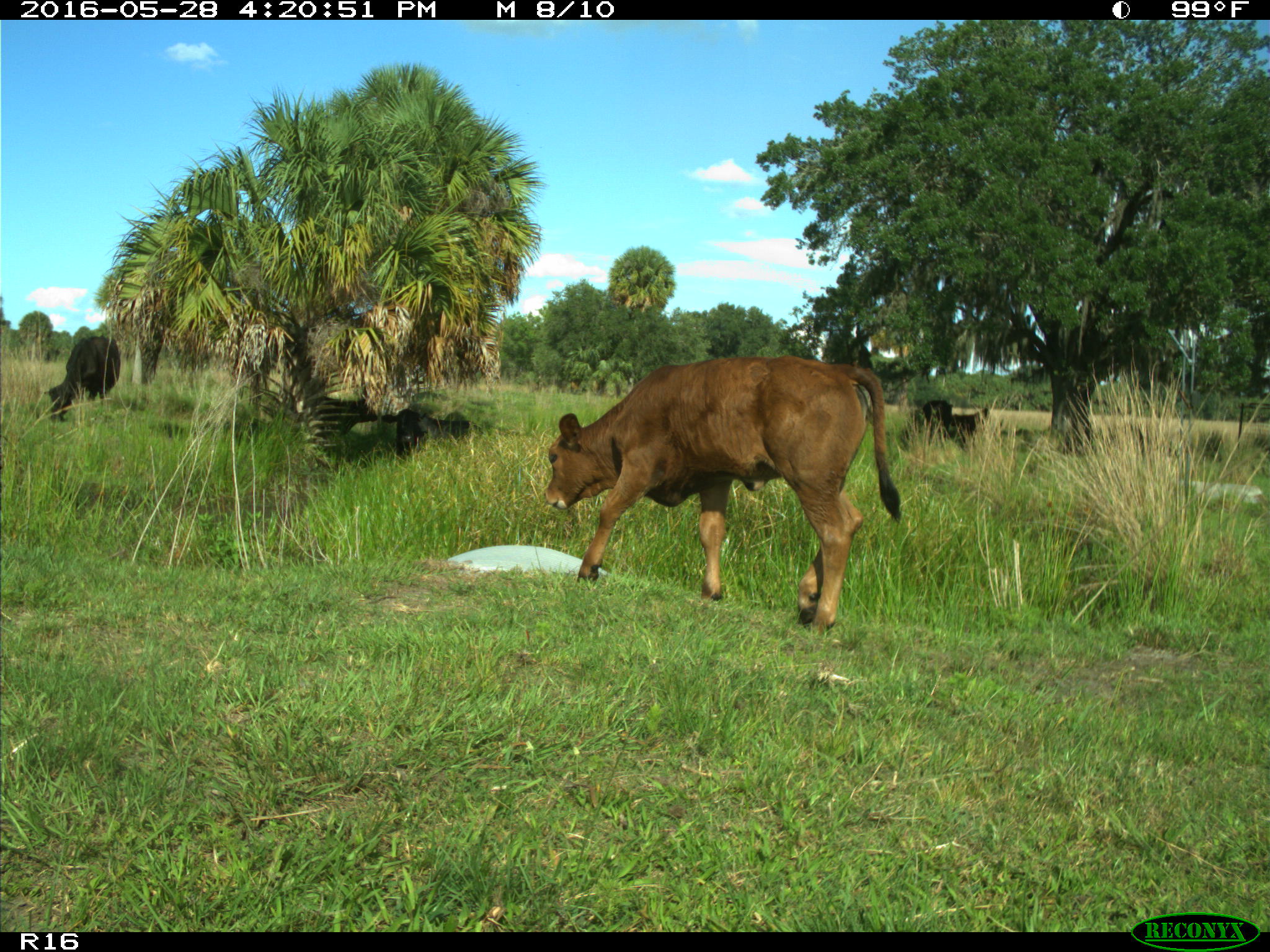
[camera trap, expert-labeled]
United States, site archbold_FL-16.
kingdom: Animalia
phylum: Chordata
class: Mammalia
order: Artiodactyla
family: Bovidae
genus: Bos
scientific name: Bos taurus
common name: domestic cow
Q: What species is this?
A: Bos taurus (domestic cow).